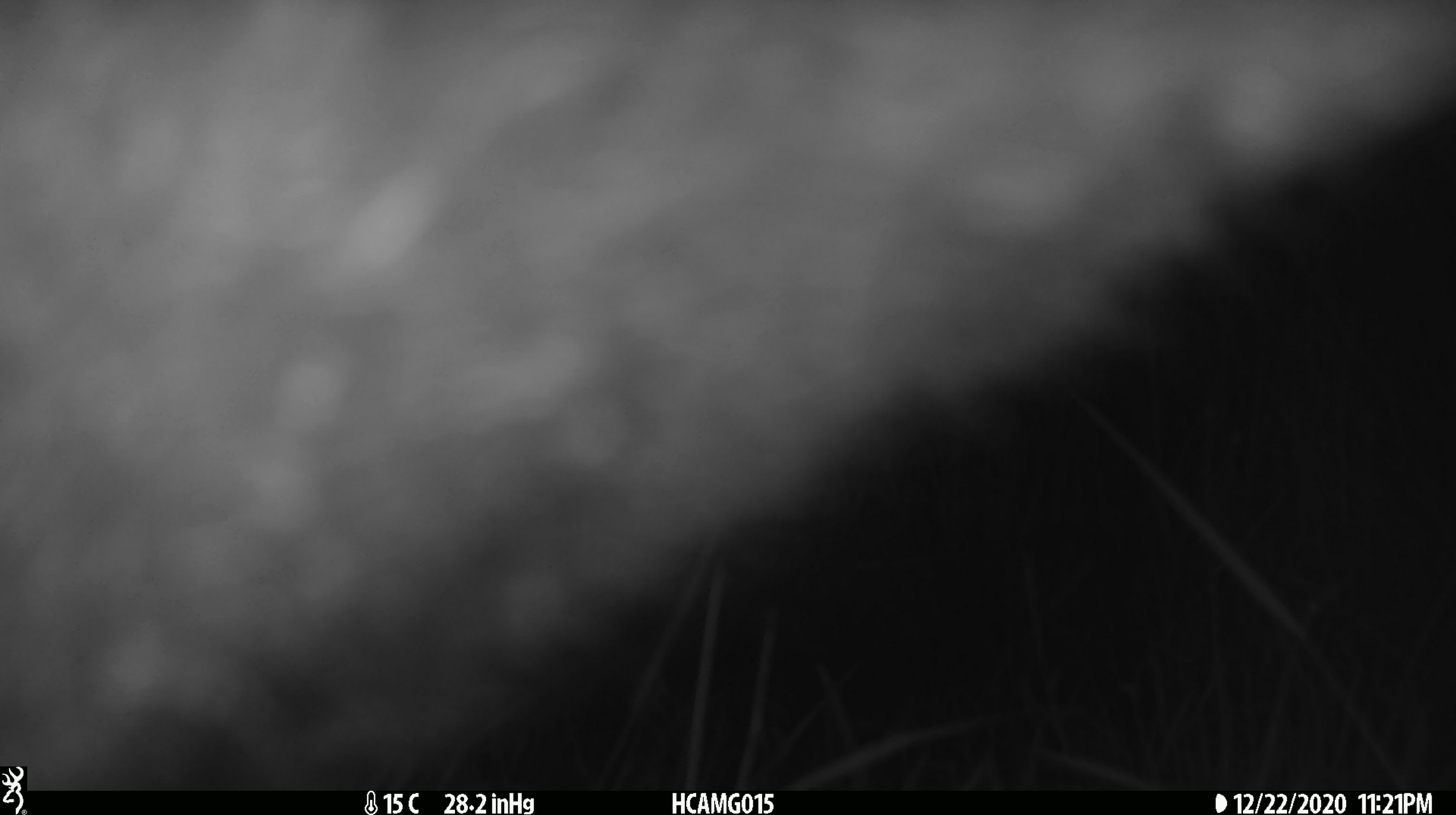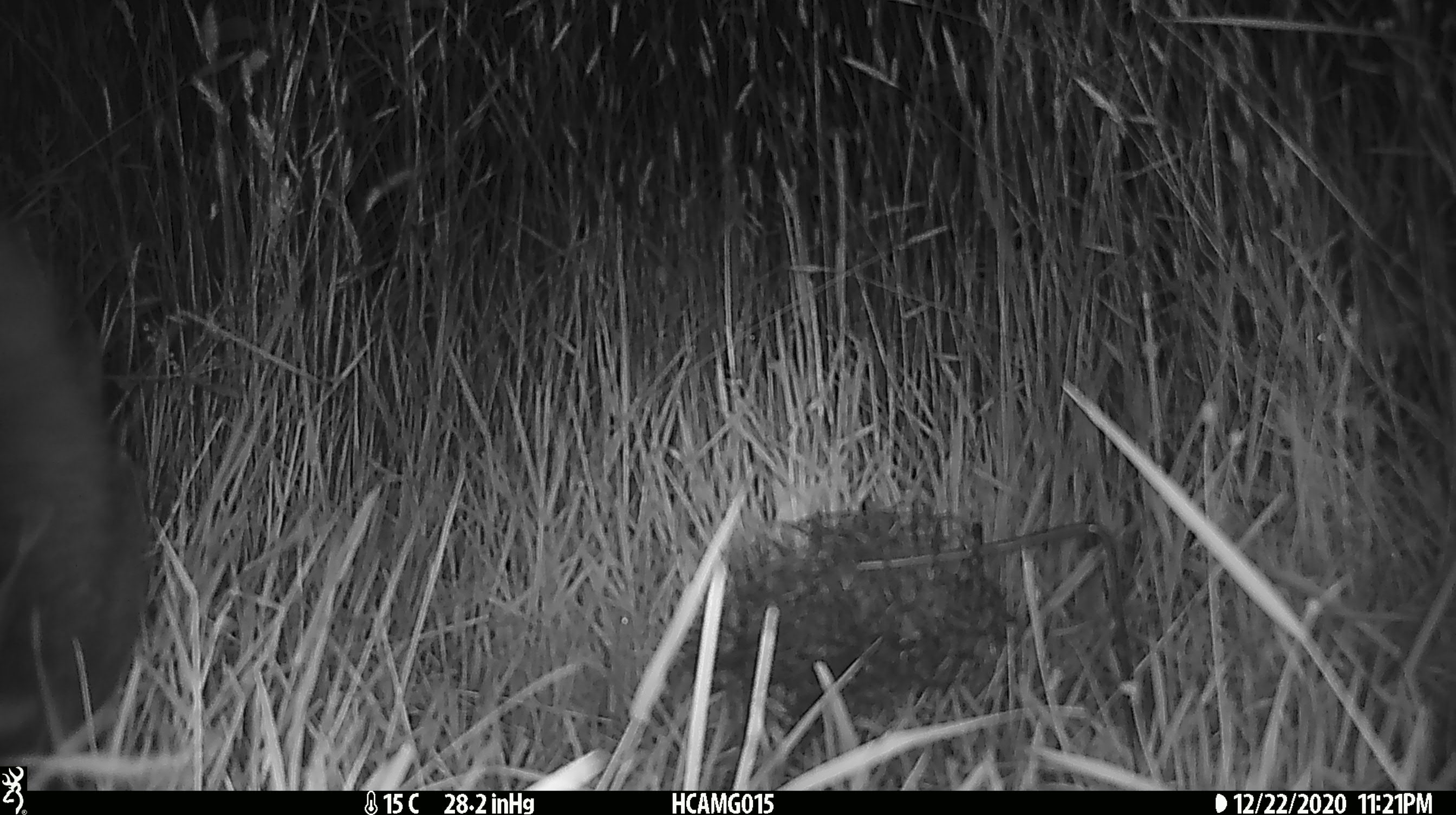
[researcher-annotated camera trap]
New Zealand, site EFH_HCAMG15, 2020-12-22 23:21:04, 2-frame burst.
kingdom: Animalia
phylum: Chordata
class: Mammalia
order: Diprotodontia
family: Phalangeridae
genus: Trichosurus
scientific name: Trichosurus vulpecula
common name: common brushtail possum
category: possum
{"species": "possum (common brushtail possum) (Trichosurus vulpecula)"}